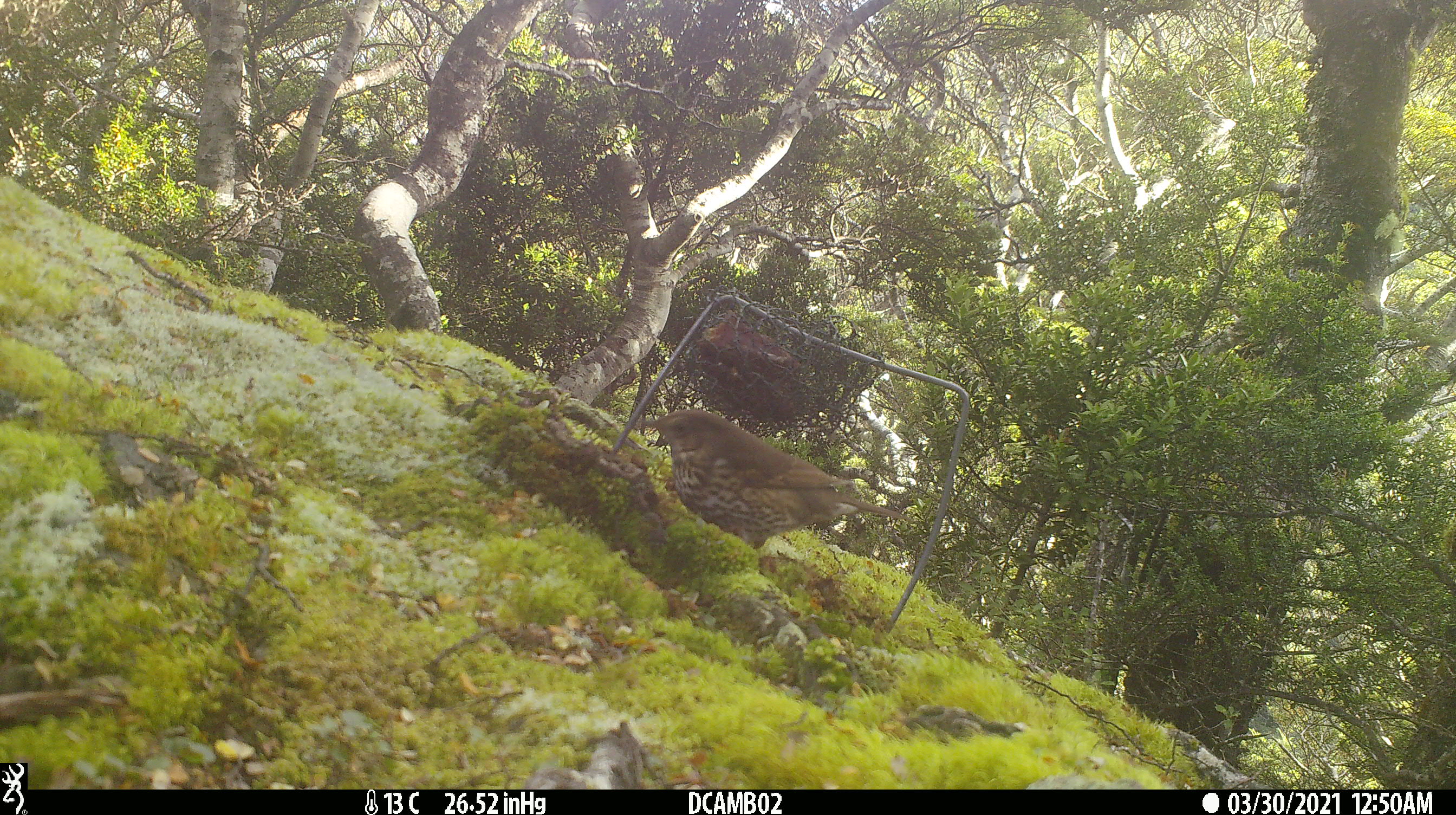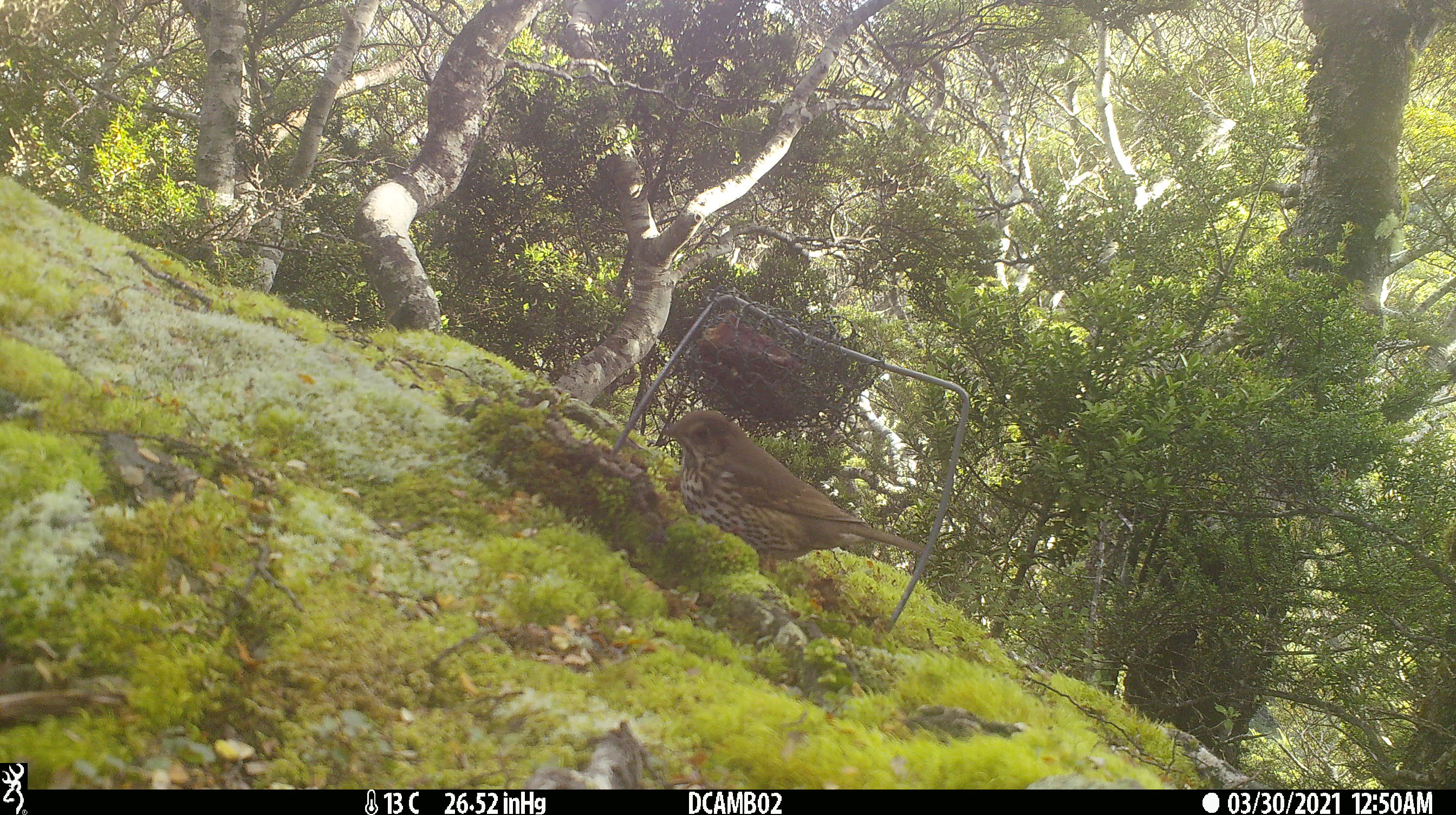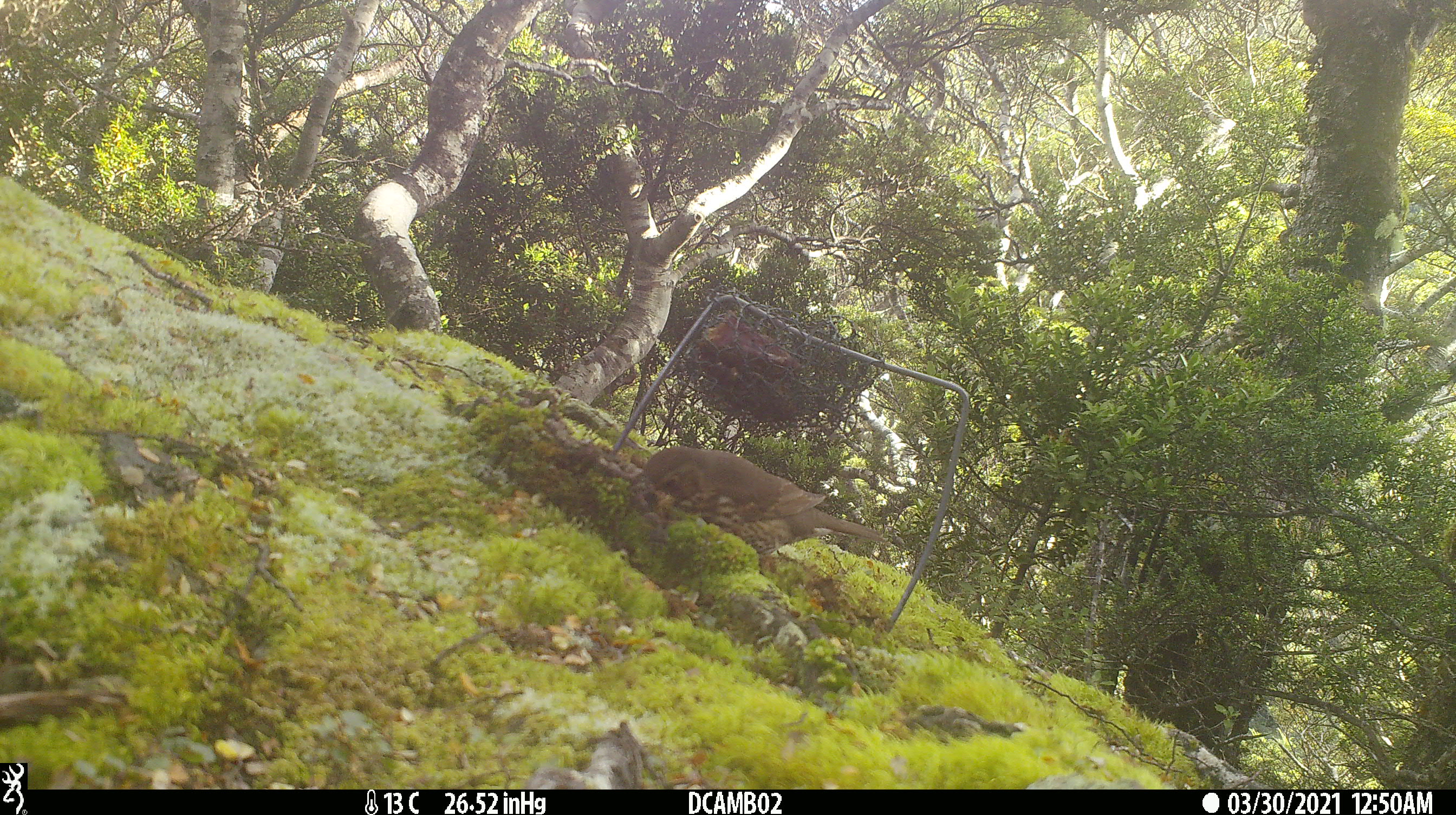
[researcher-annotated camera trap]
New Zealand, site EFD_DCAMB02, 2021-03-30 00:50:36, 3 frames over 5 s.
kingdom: Animalia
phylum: Chordata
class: Aves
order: Passeriformes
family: Turdidae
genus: Turdus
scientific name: Turdus philomelos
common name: song thrush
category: thrush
Thrush (song thrush) (Turdus philomelos).